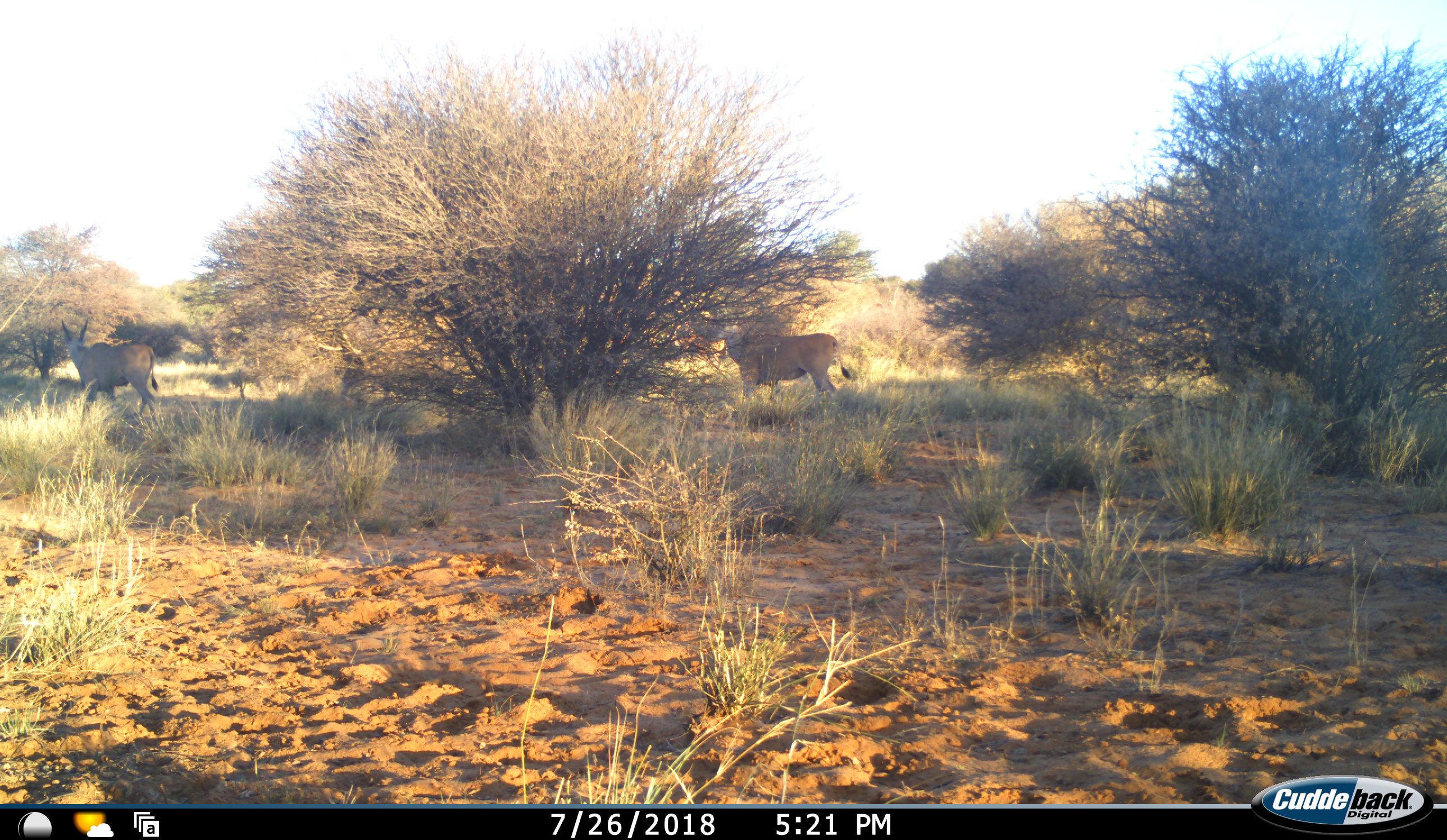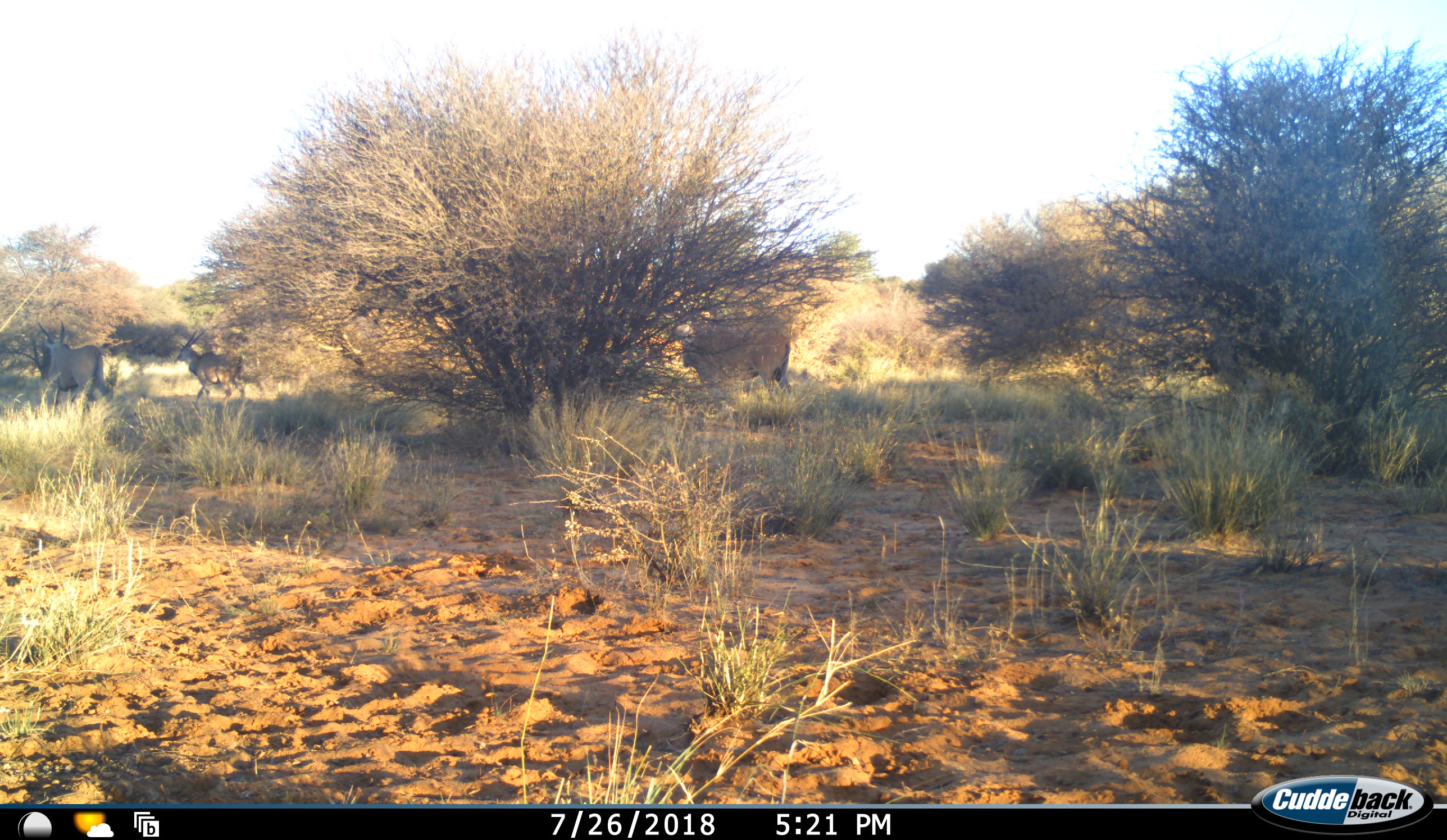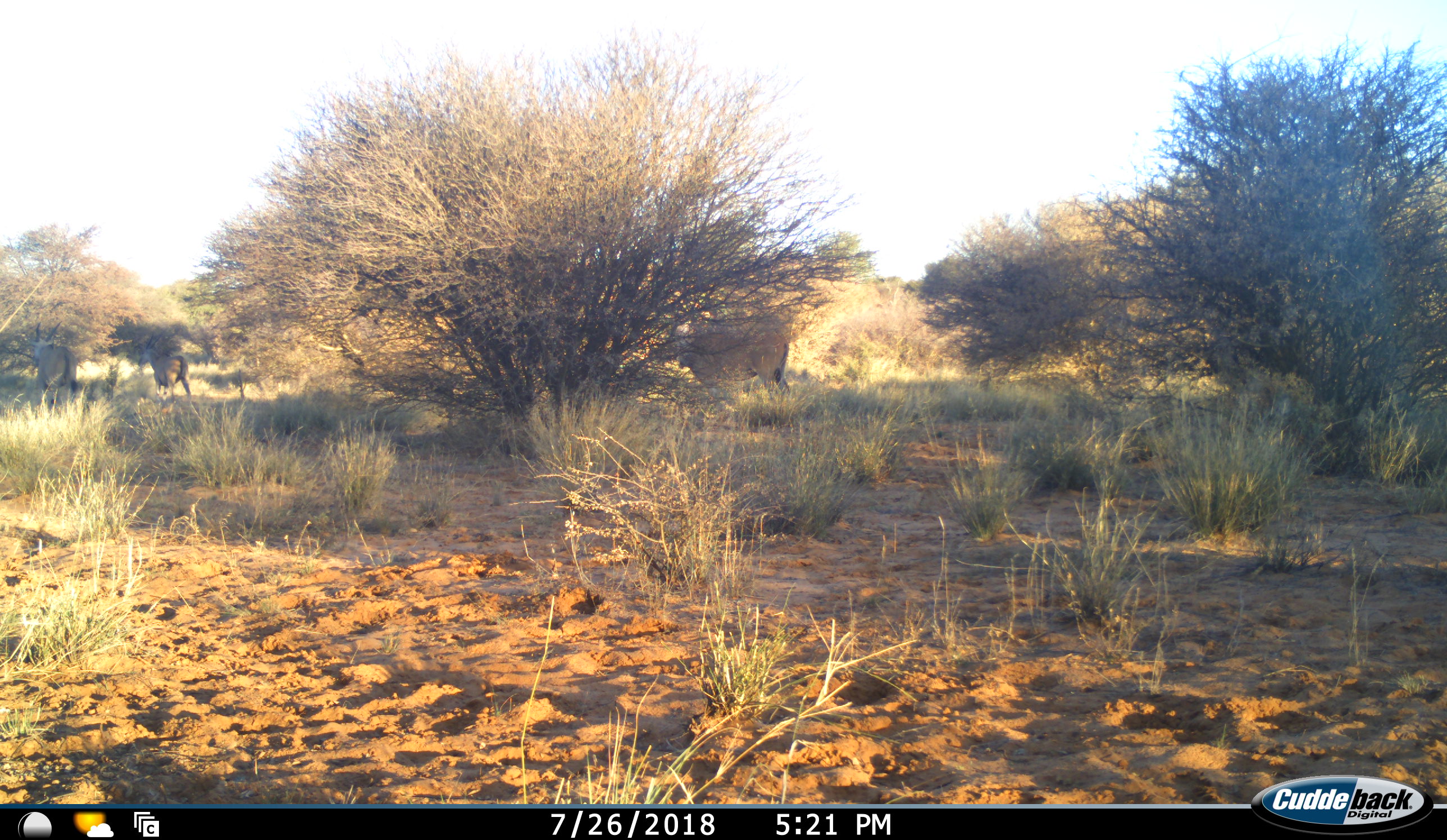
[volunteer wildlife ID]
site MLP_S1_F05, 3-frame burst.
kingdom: Animalia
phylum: Chordata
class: Mammalia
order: Artiodactyla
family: Bovidae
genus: Tragelaphus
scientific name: Tragelaphus oryx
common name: eland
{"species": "eland (Tragelaphus oryx)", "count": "3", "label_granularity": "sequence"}